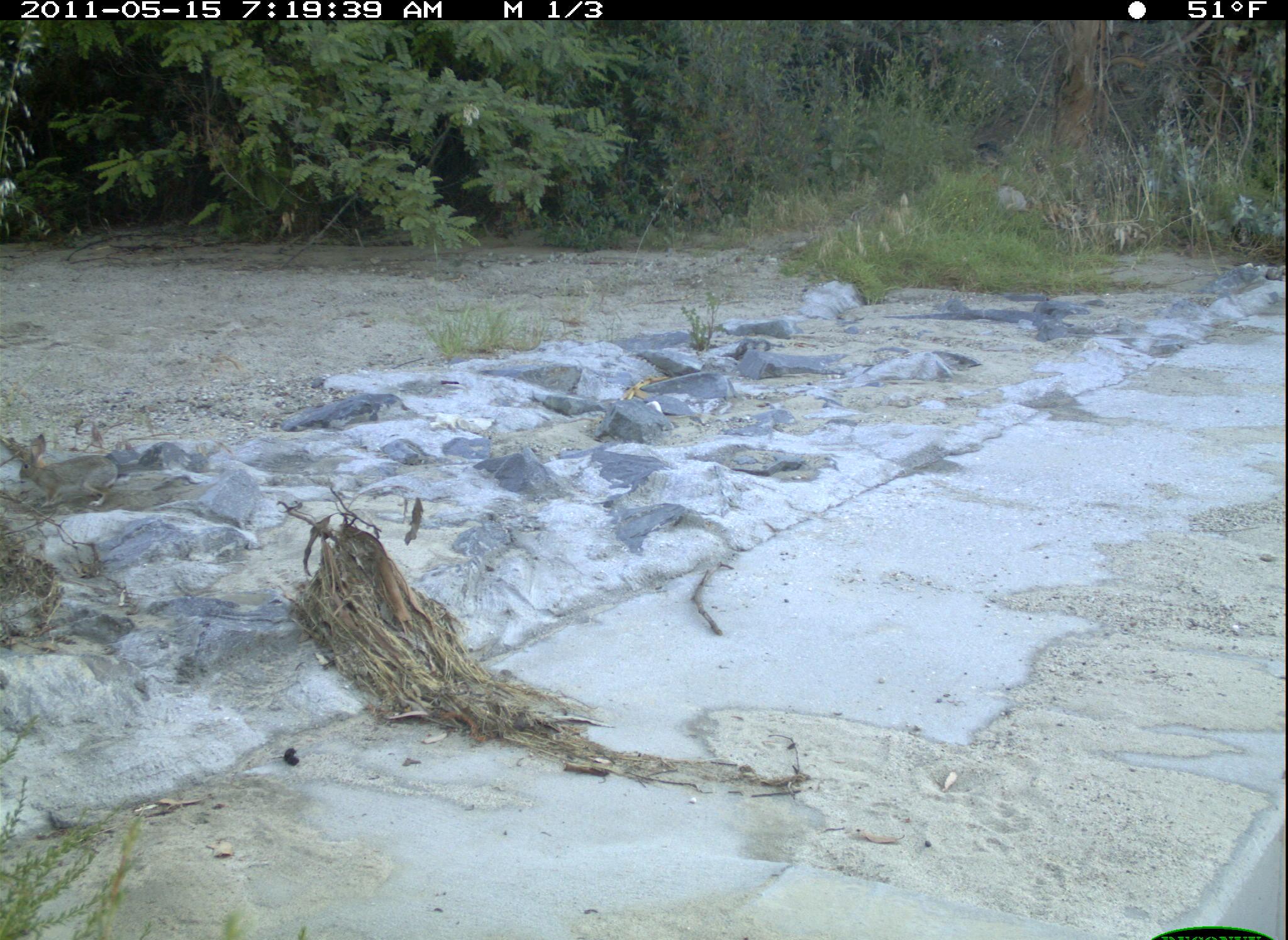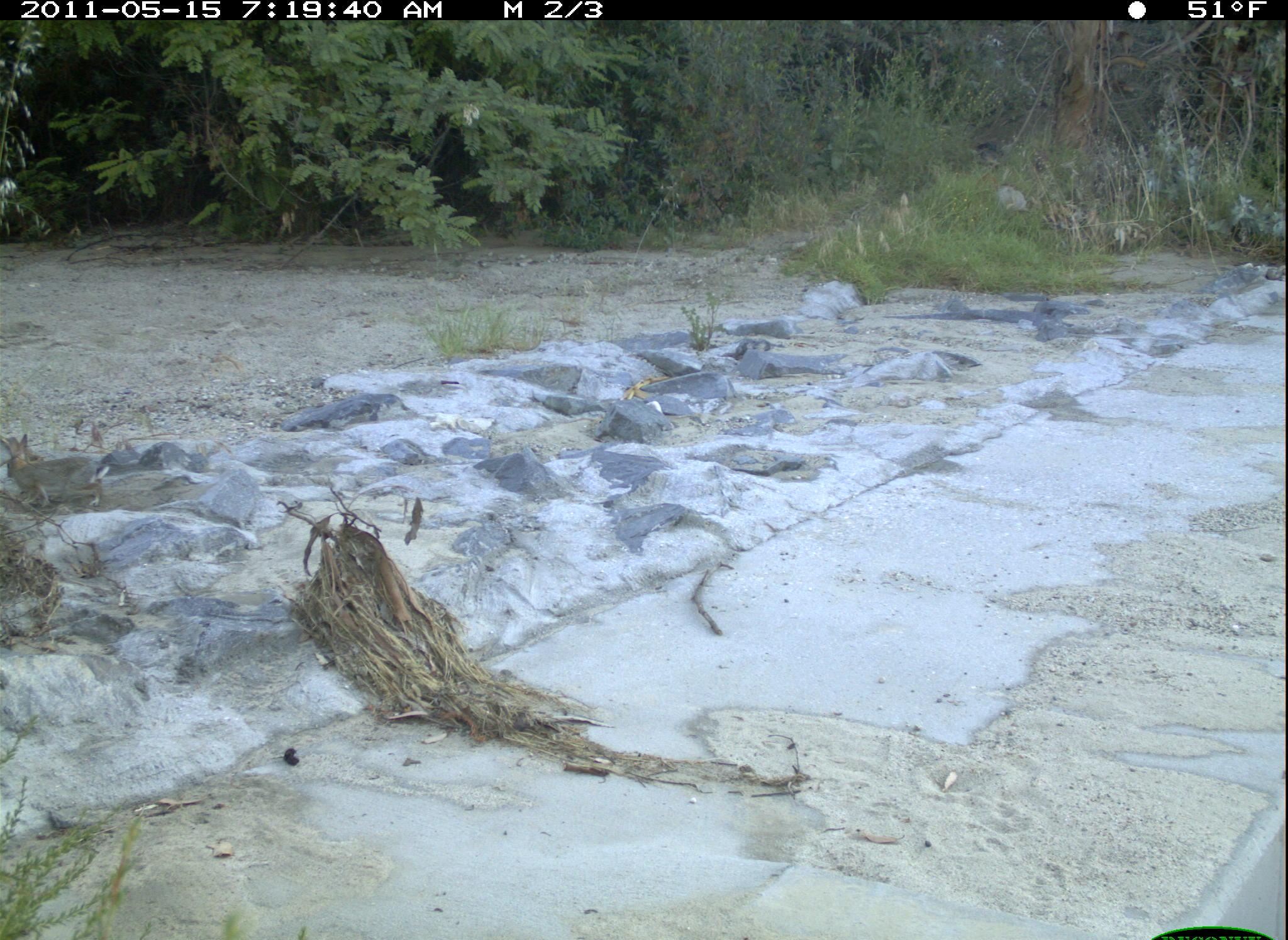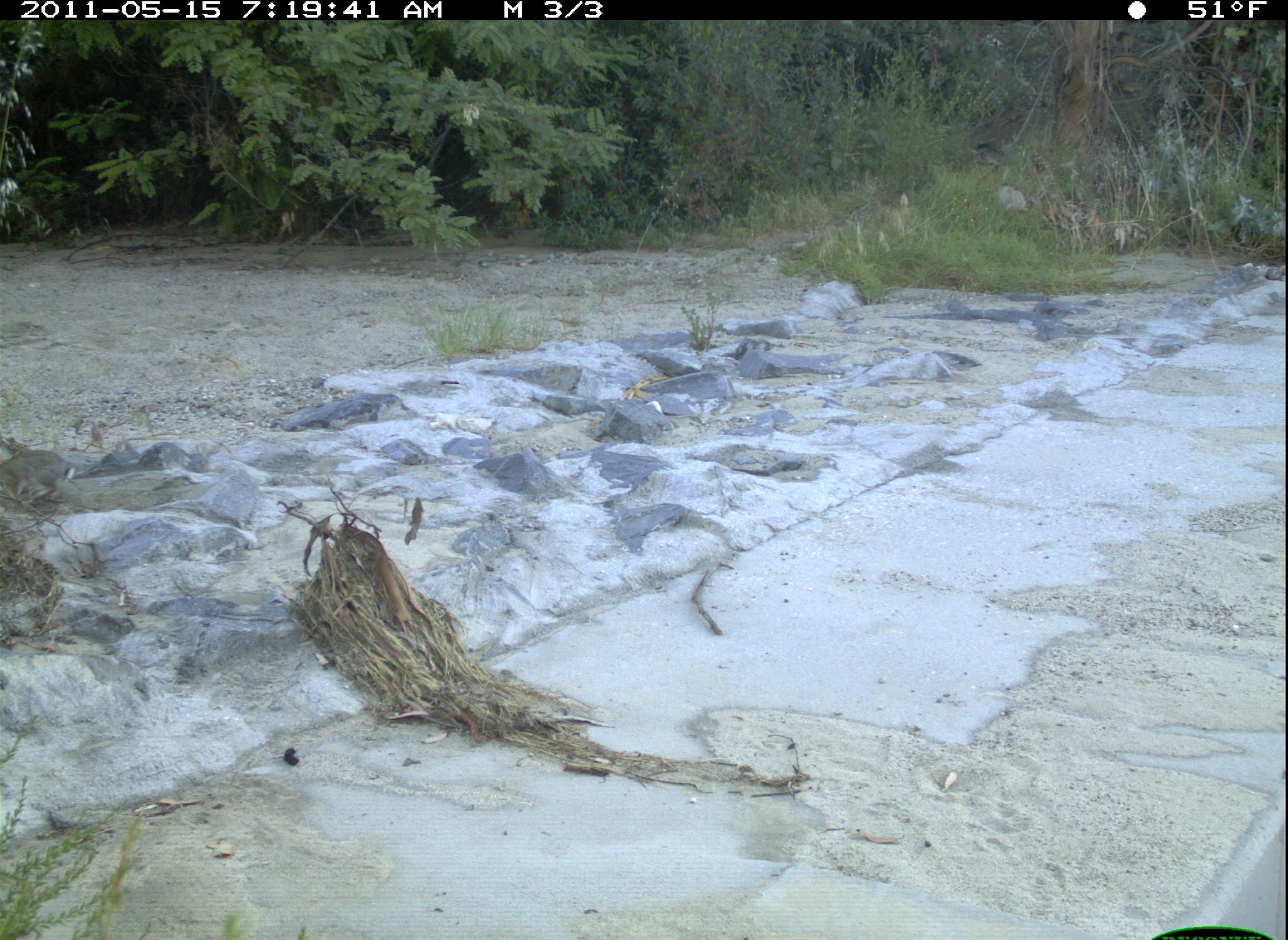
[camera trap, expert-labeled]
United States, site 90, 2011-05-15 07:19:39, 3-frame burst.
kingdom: Animalia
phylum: Chordata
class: Mammalia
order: Lagomorpha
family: Leporidae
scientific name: Leporidae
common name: rabbits and hares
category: rabbit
Rabbit (rabbits and hares) (Leporidae).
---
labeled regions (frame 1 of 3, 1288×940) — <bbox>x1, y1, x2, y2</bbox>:
rabbit: <bbox>13, 431, 123, 513</bbox>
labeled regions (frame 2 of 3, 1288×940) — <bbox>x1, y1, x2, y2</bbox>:
rabbit: <bbox>6, 420, 116, 519</bbox>